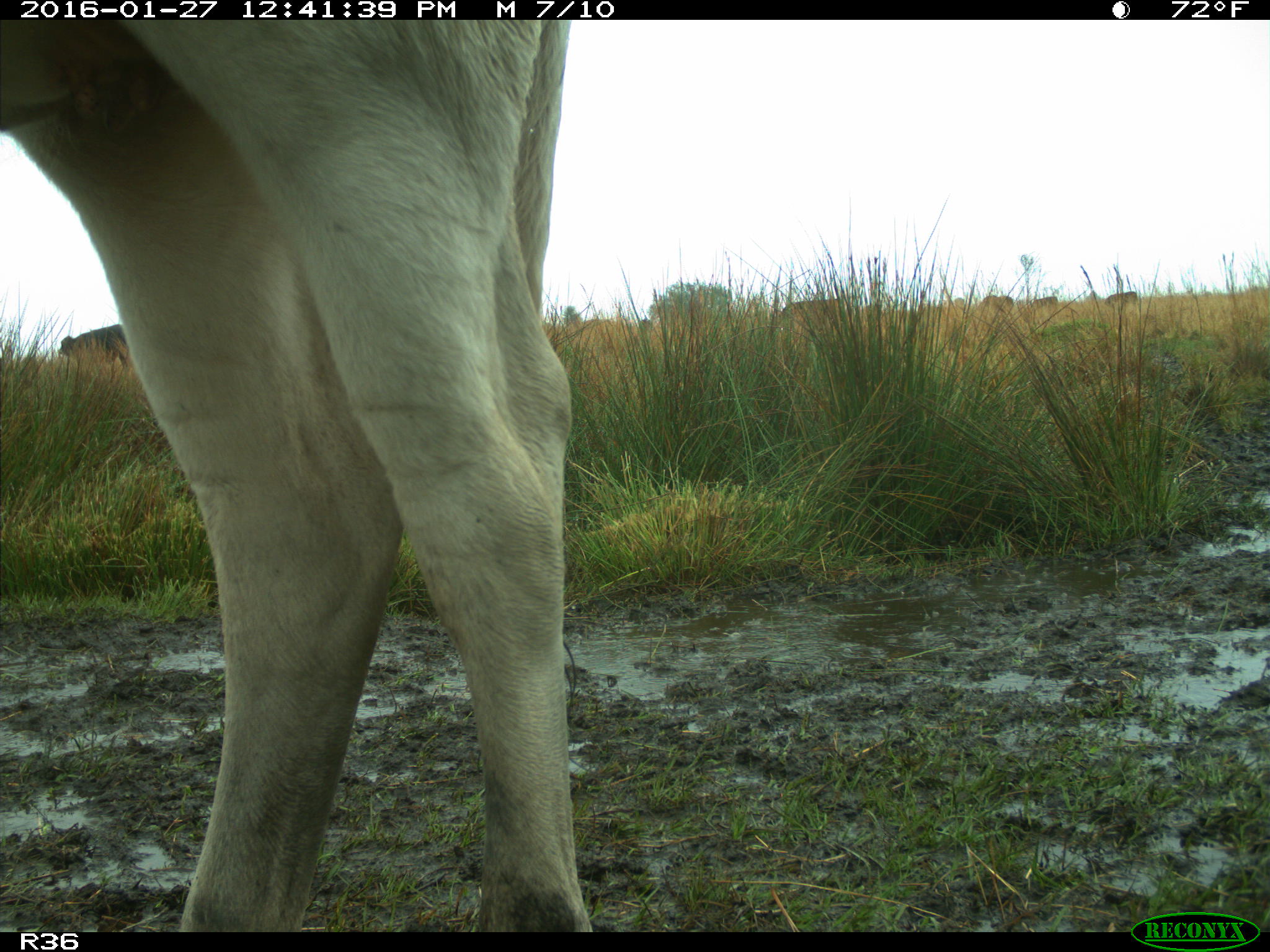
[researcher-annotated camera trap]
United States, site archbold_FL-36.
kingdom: Animalia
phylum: Chordata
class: Mammalia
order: Artiodactyla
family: Bovidae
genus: Bos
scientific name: Bos taurus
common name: domestic cow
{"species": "Bos taurus (domestic cow)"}